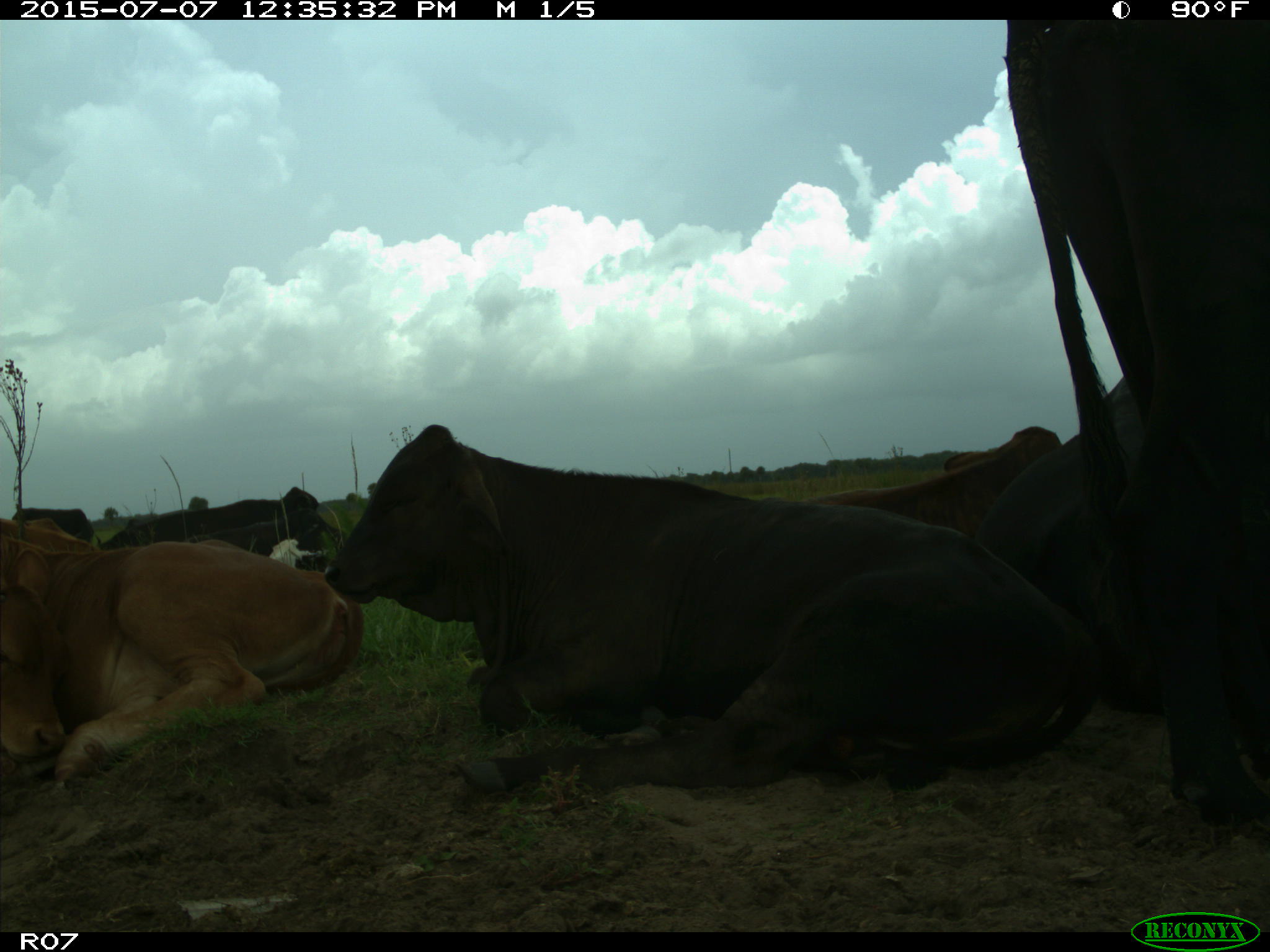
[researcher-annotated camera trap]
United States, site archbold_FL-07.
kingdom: Animalia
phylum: Chordata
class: Mammalia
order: Artiodactyla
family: Bovidae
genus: Bos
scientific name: Bos taurus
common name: domestic cow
Bos taurus (domestic cow).